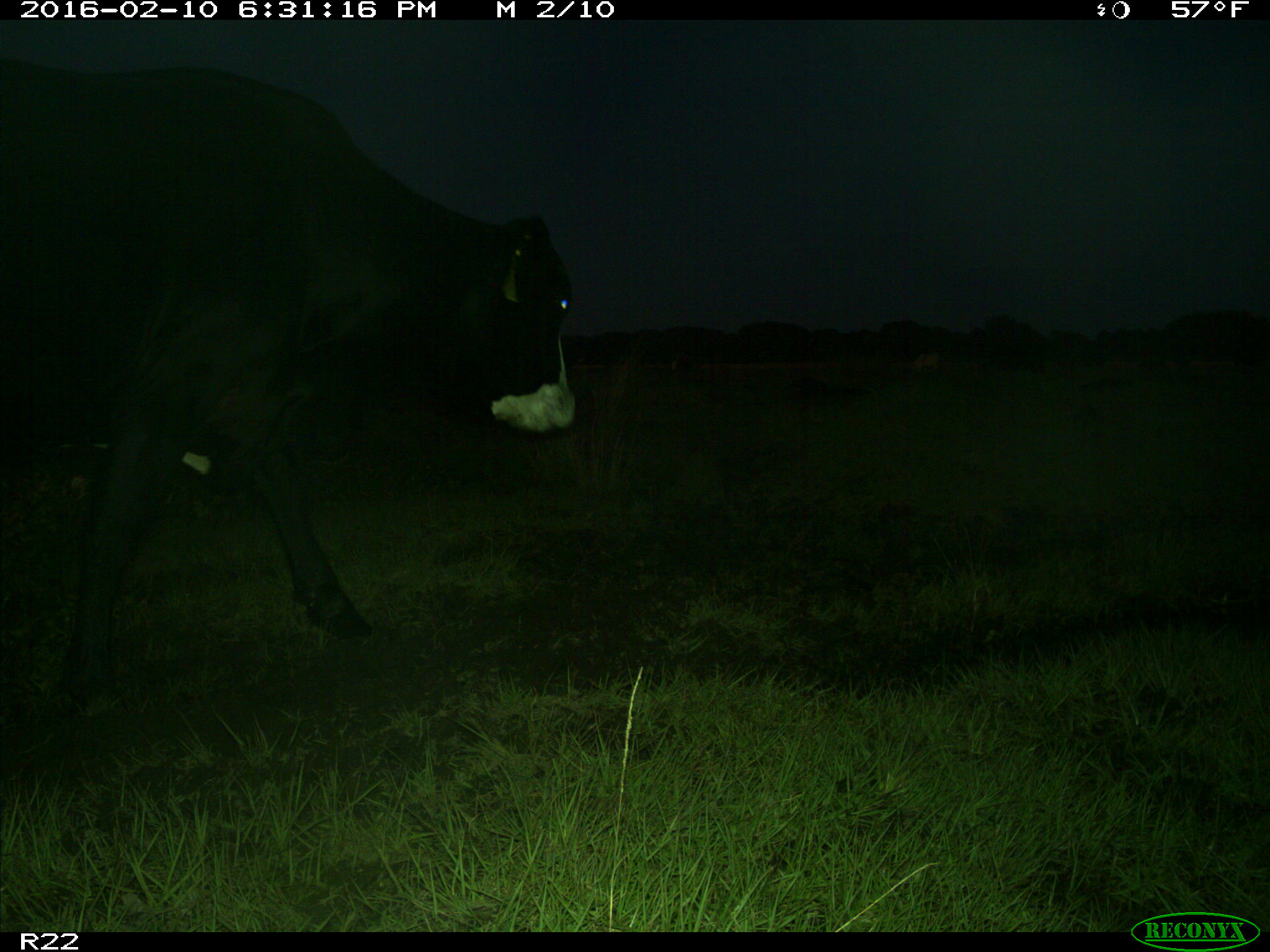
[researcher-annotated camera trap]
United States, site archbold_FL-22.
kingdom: Animalia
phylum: Chordata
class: Mammalia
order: Artiodactyla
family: Bovidae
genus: Bos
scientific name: Bos taurus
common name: domestic cow